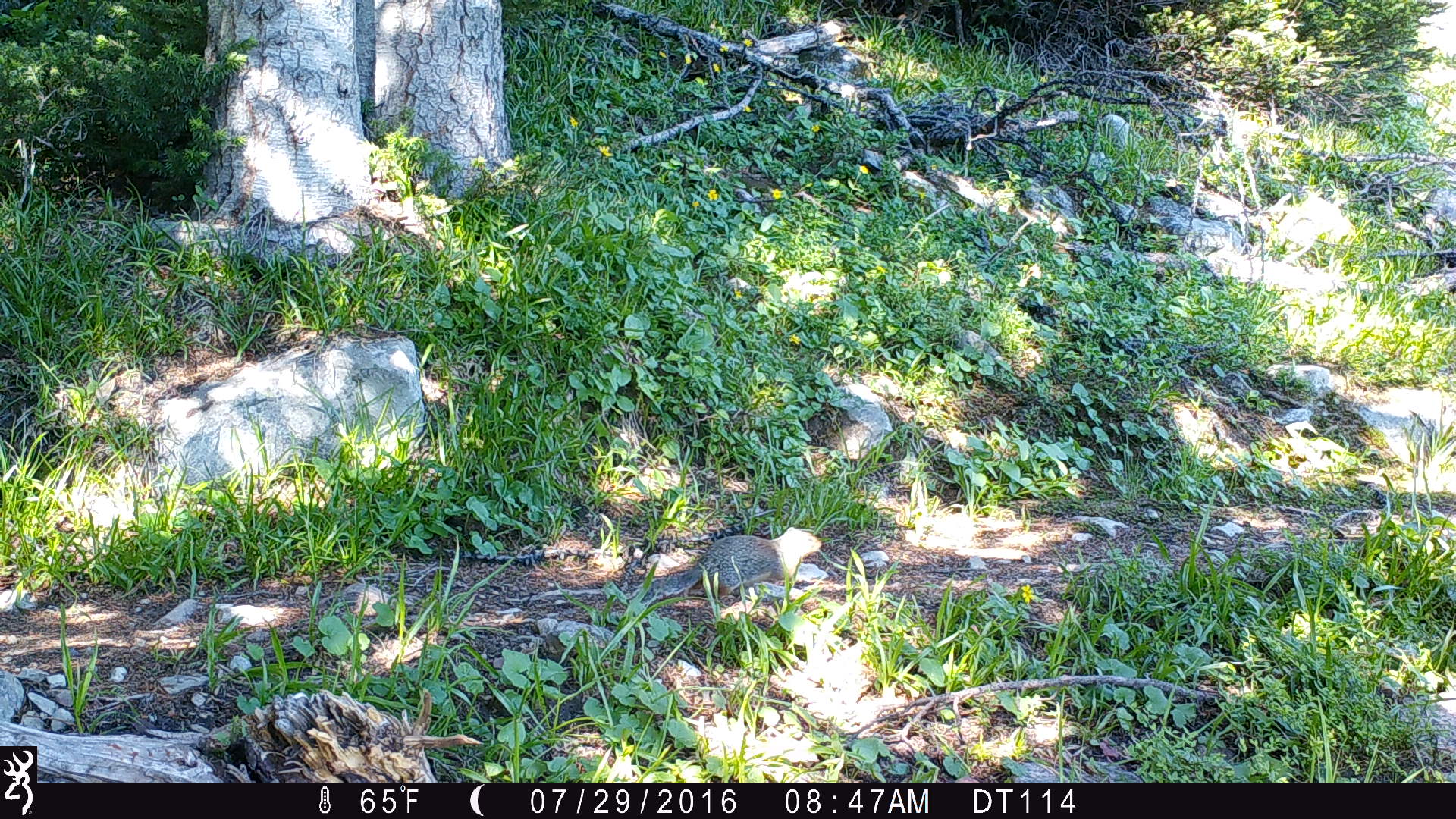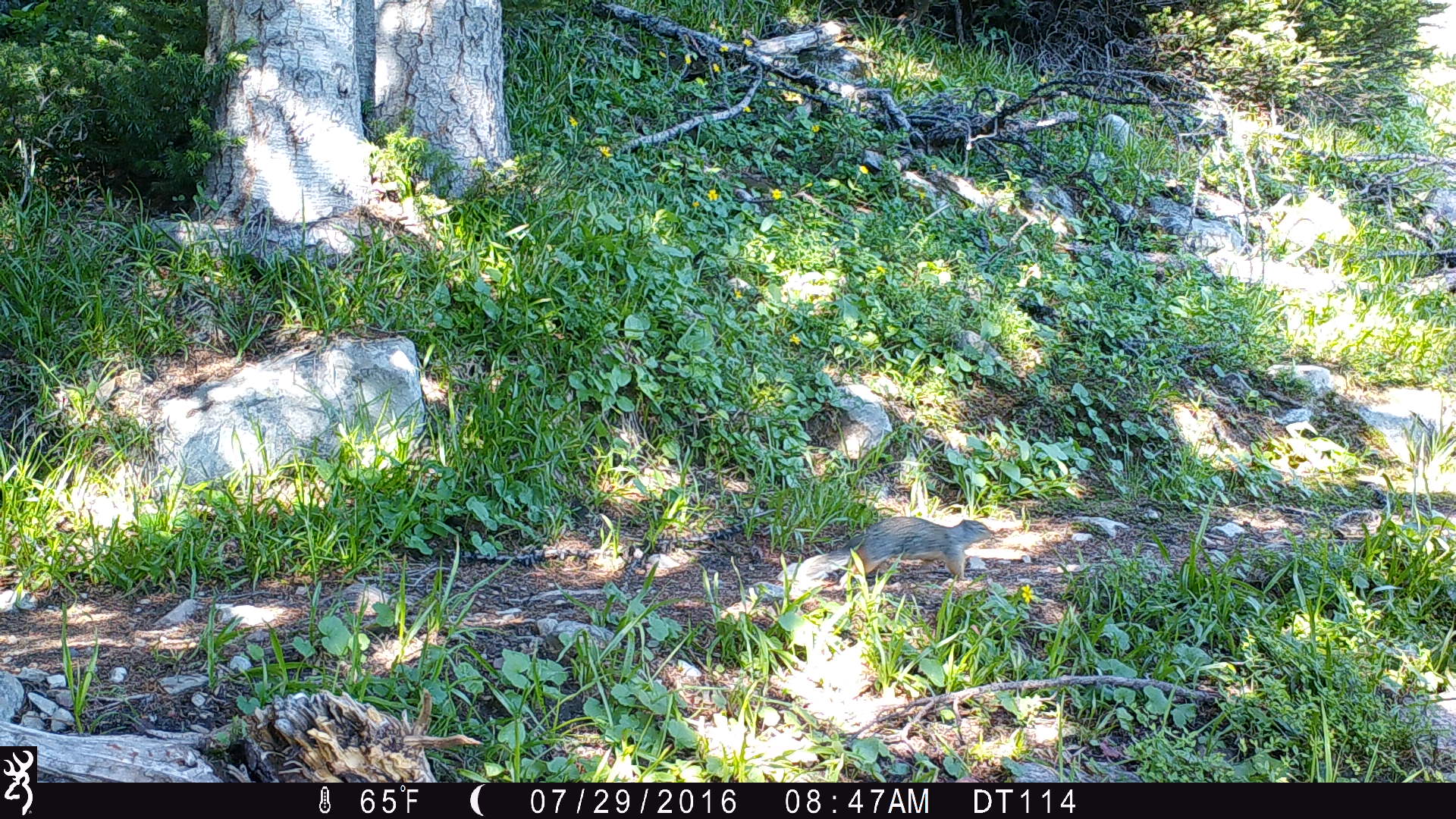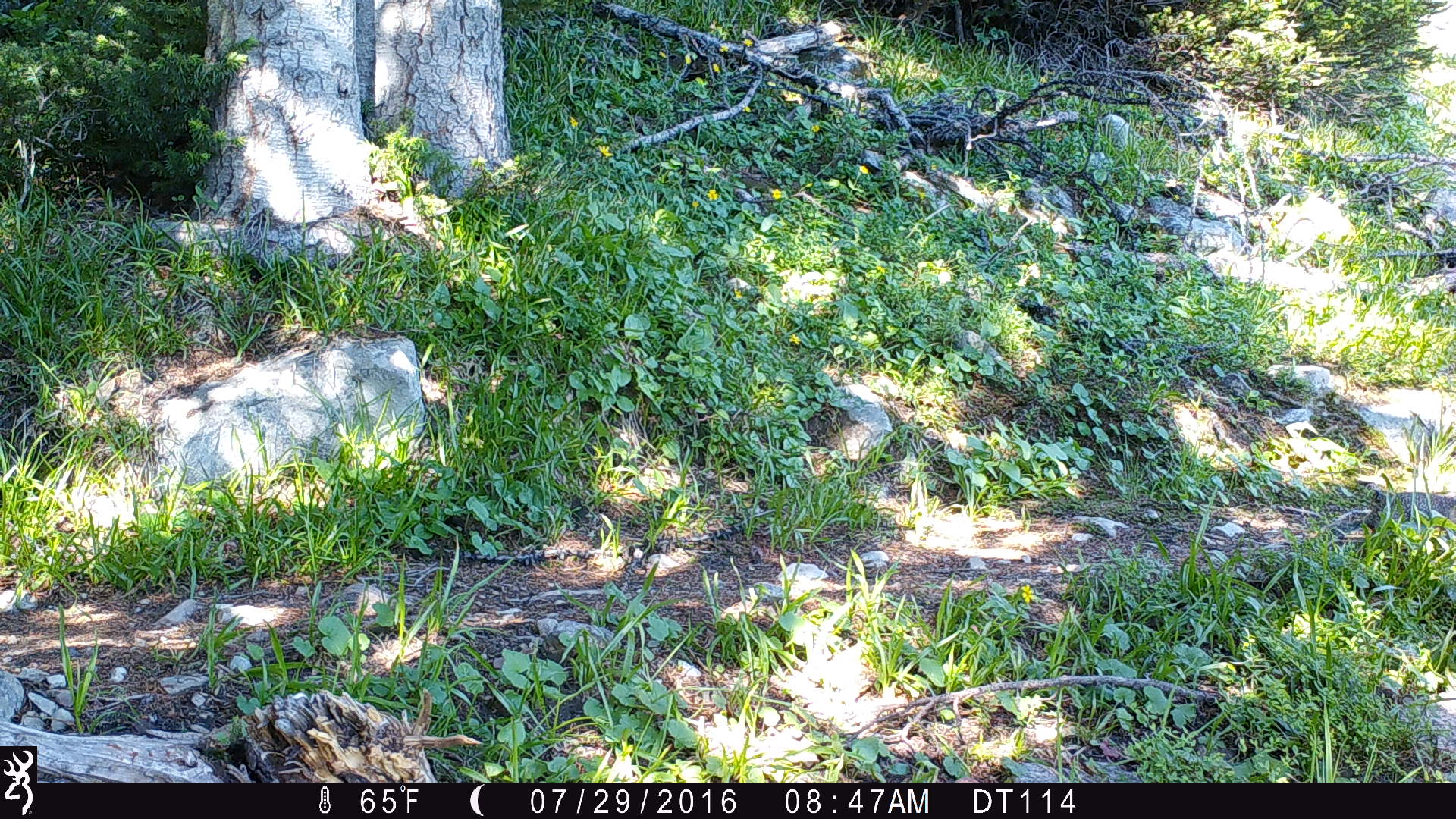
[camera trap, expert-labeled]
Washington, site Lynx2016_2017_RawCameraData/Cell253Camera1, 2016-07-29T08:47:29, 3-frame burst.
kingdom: Animalia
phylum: Chordata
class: Mammalia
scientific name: Mammalia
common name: small mammal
Small mammal (Mammalia). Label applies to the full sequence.